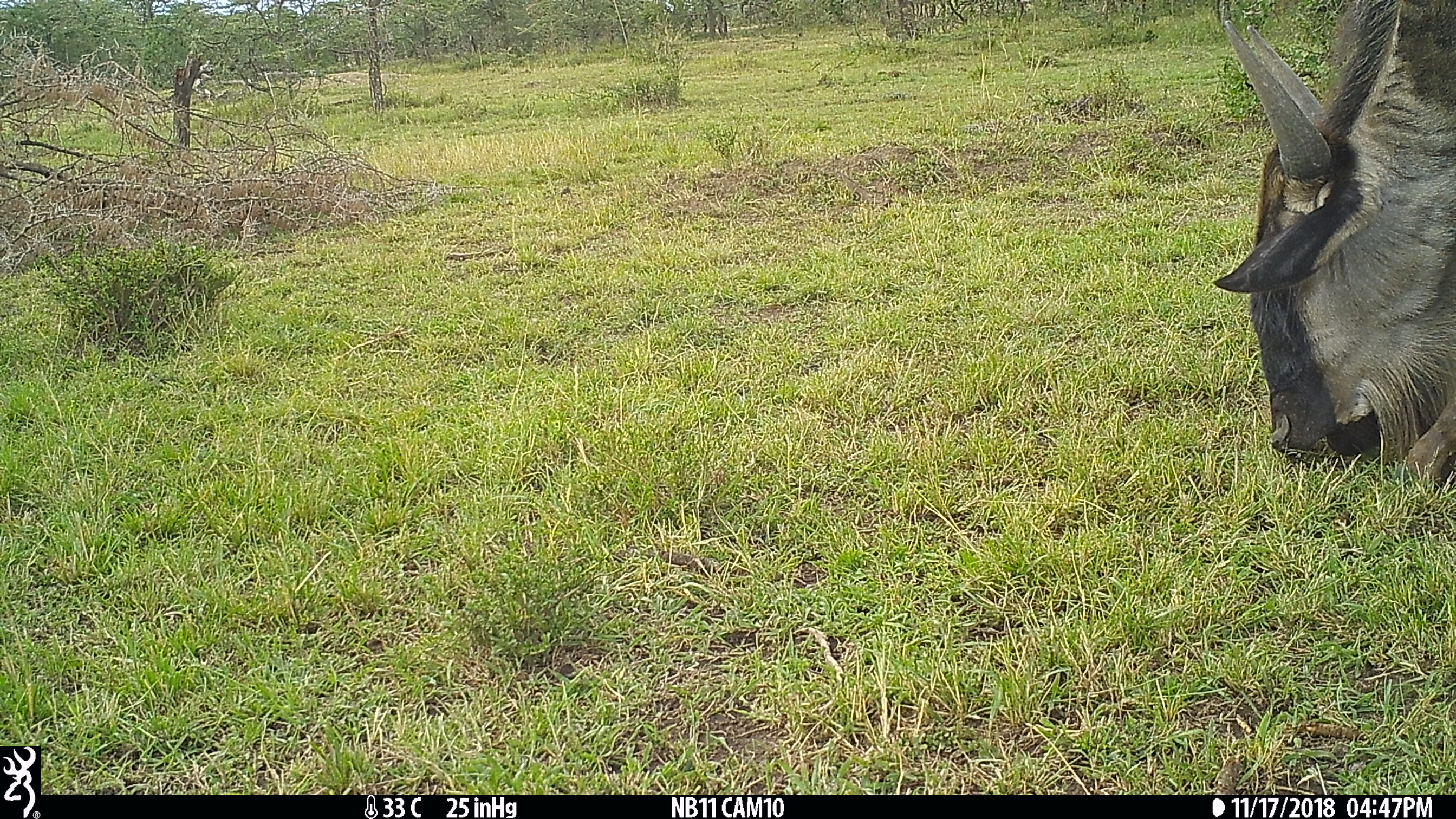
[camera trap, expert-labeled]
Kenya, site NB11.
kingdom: Animalia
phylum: Chordata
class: Mammalia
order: Artiodactyla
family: Bovidae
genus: Connochaetes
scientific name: Connochaetes taurinus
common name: blue wildebeest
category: wildebeest